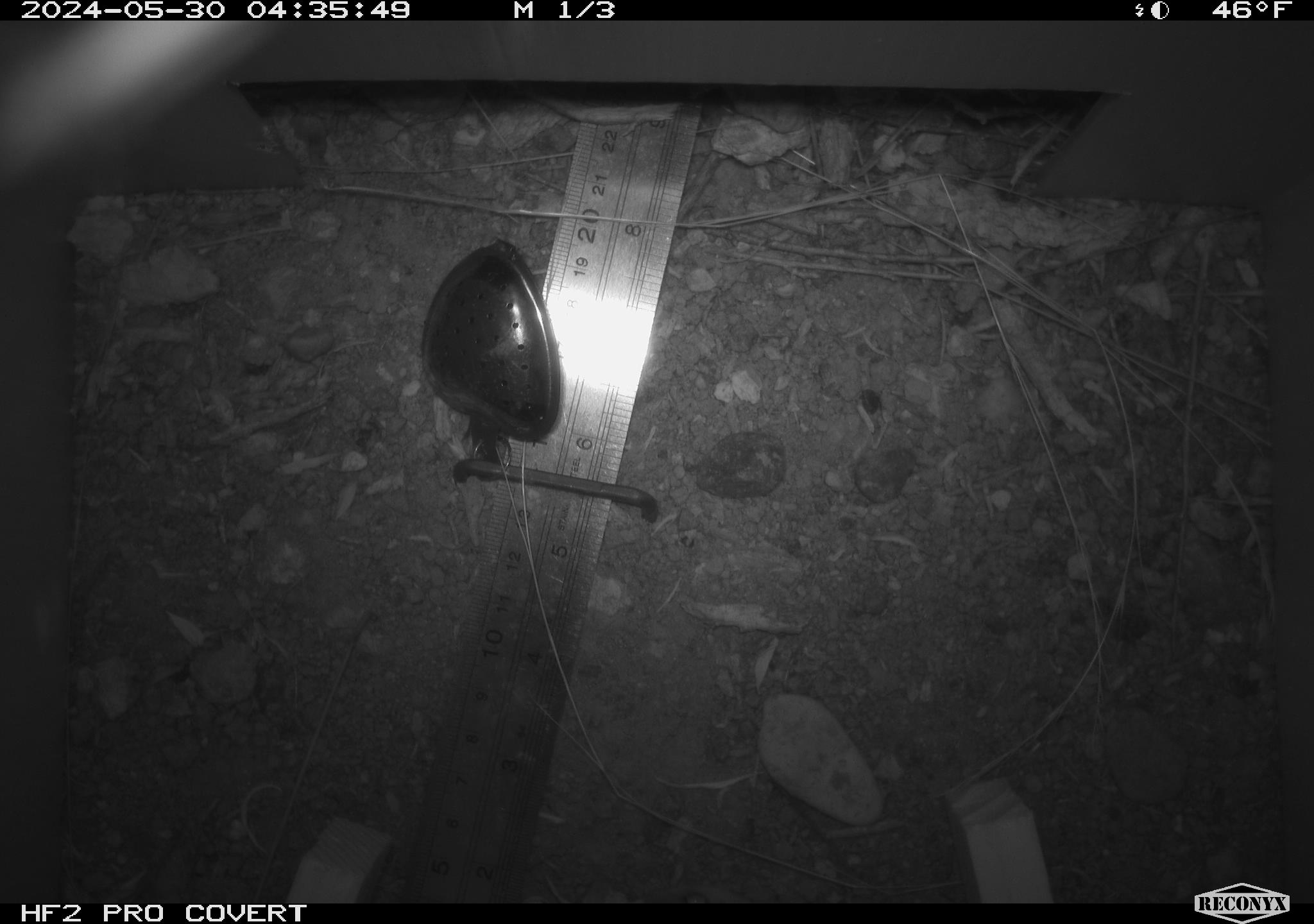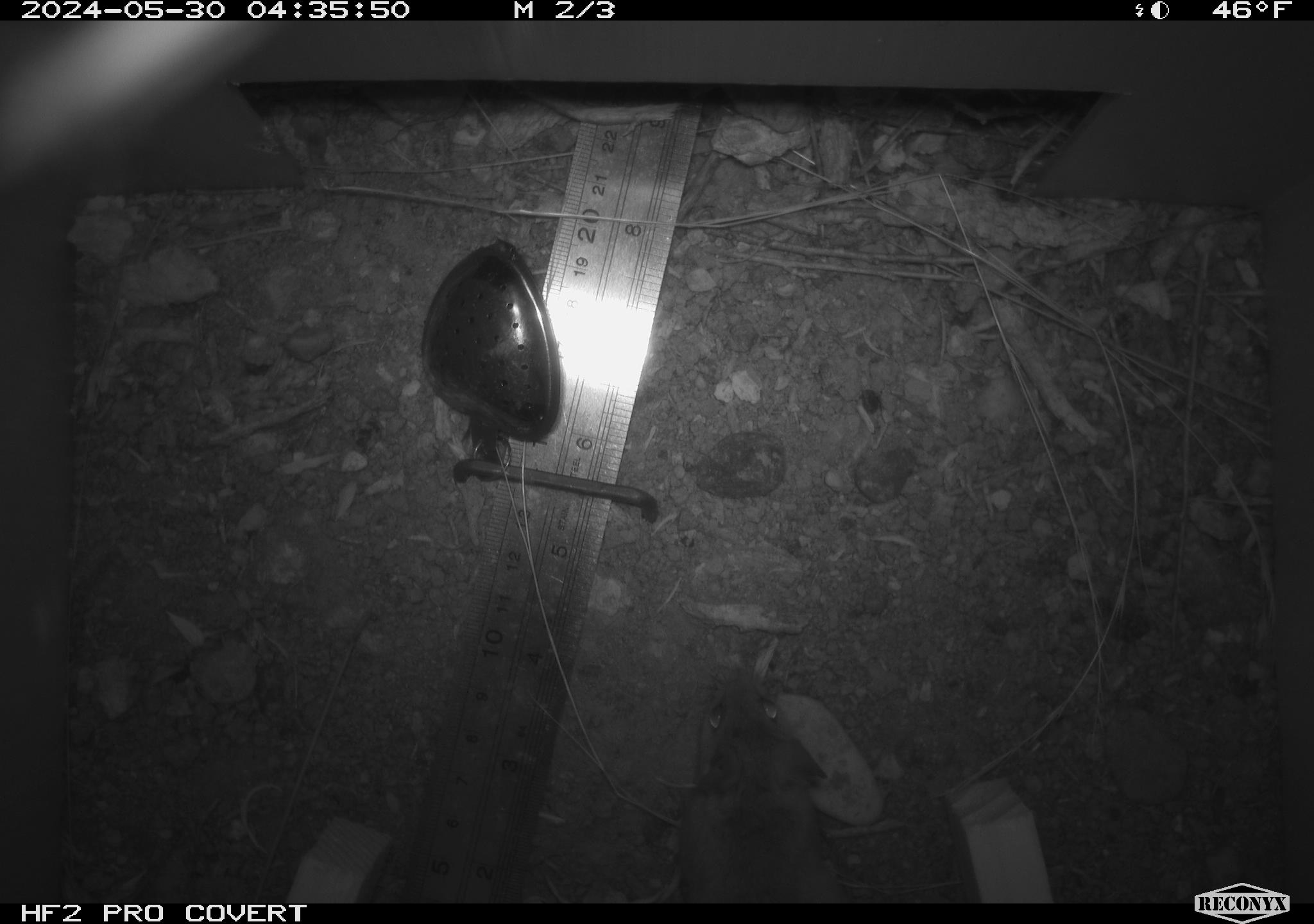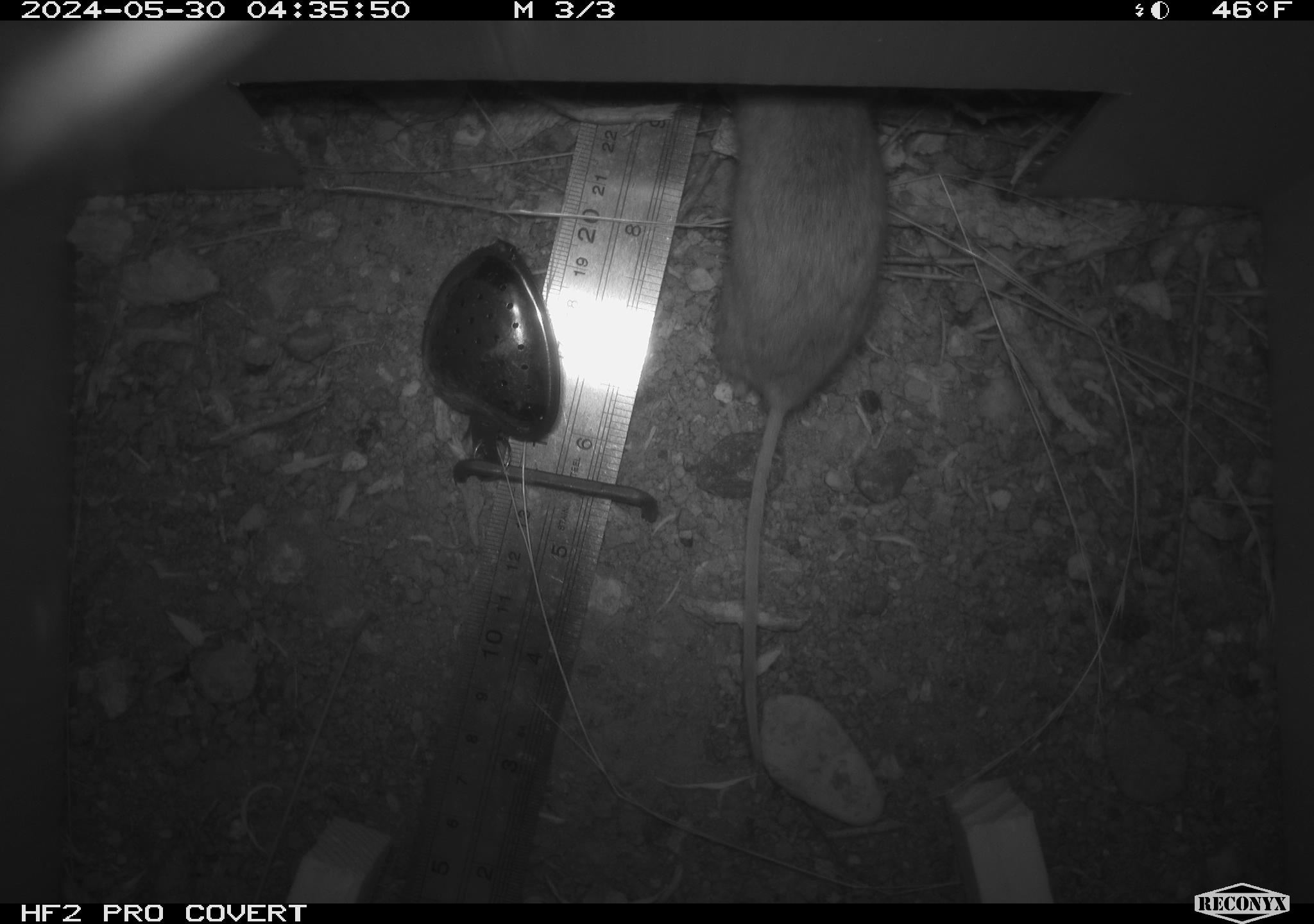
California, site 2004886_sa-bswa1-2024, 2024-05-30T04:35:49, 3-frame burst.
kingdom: Animalia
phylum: Chordata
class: Mammalia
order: Rodentia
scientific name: Rodentia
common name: mouse species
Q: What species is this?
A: Mouse species (Rodentia).